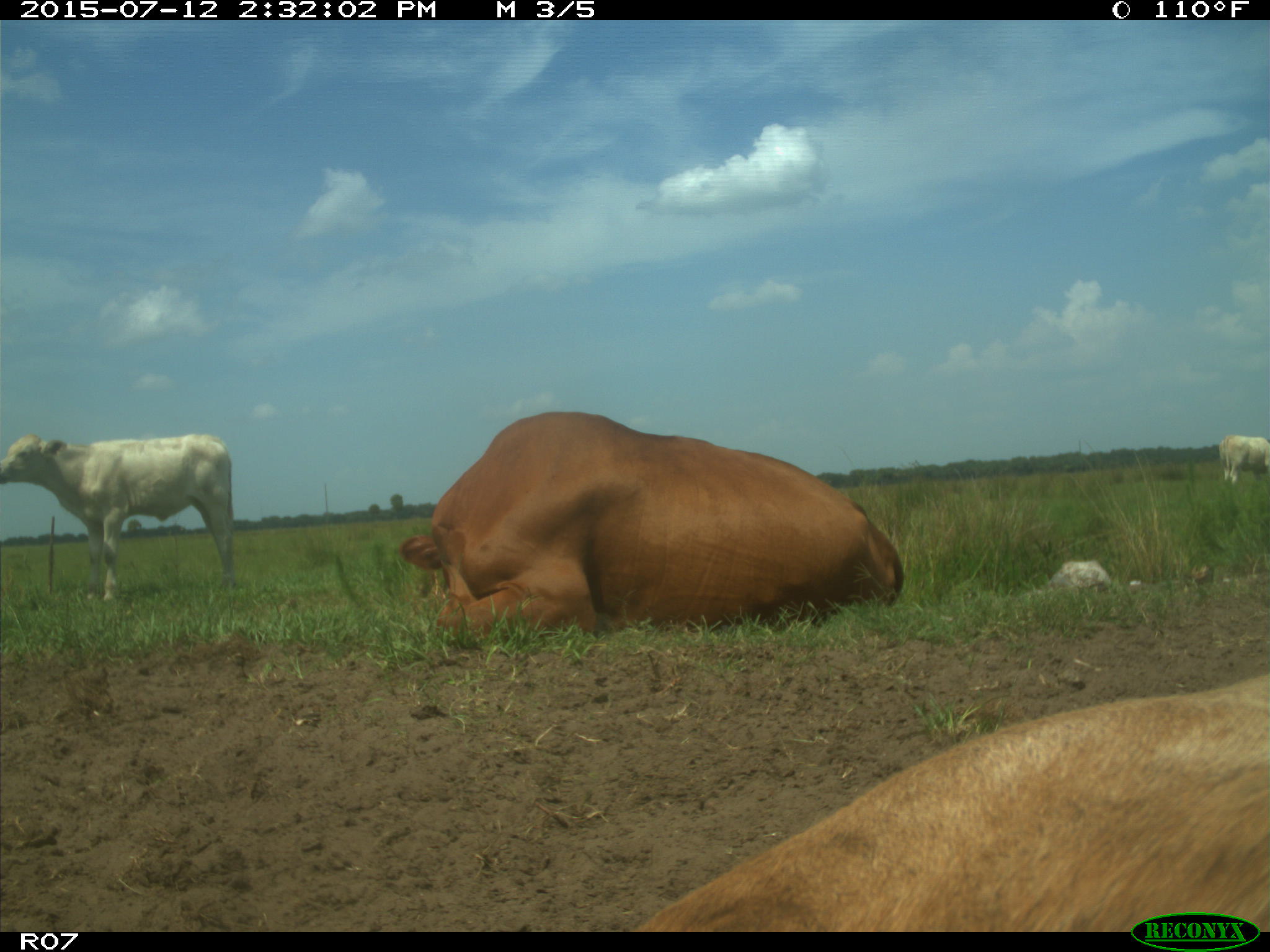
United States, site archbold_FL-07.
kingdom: Animalia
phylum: Chordata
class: Mammalia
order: Artiodactyla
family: Bovidae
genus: Bos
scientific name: Bos taurus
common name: domestic cow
Bos taurus (domestic cow).